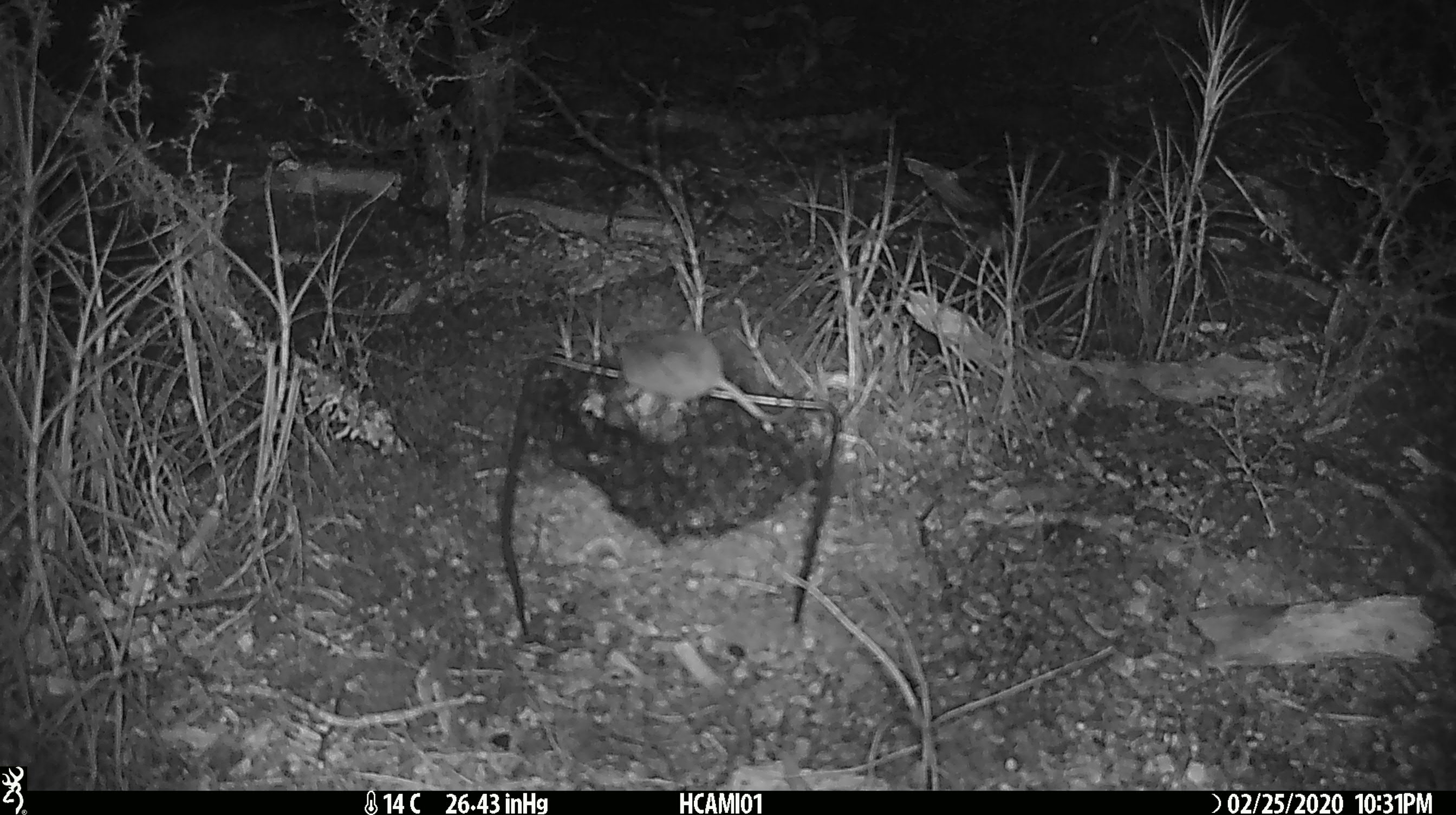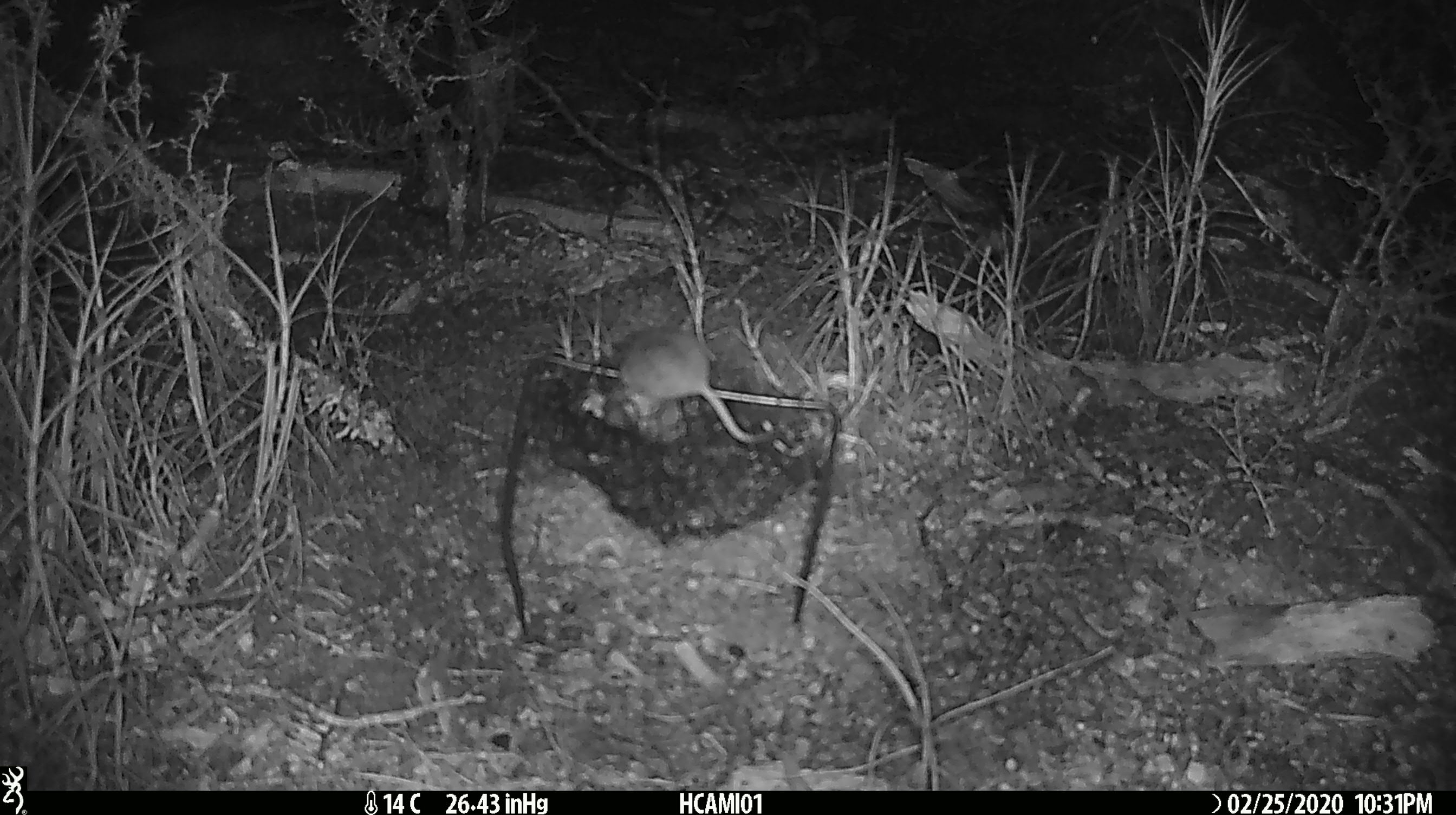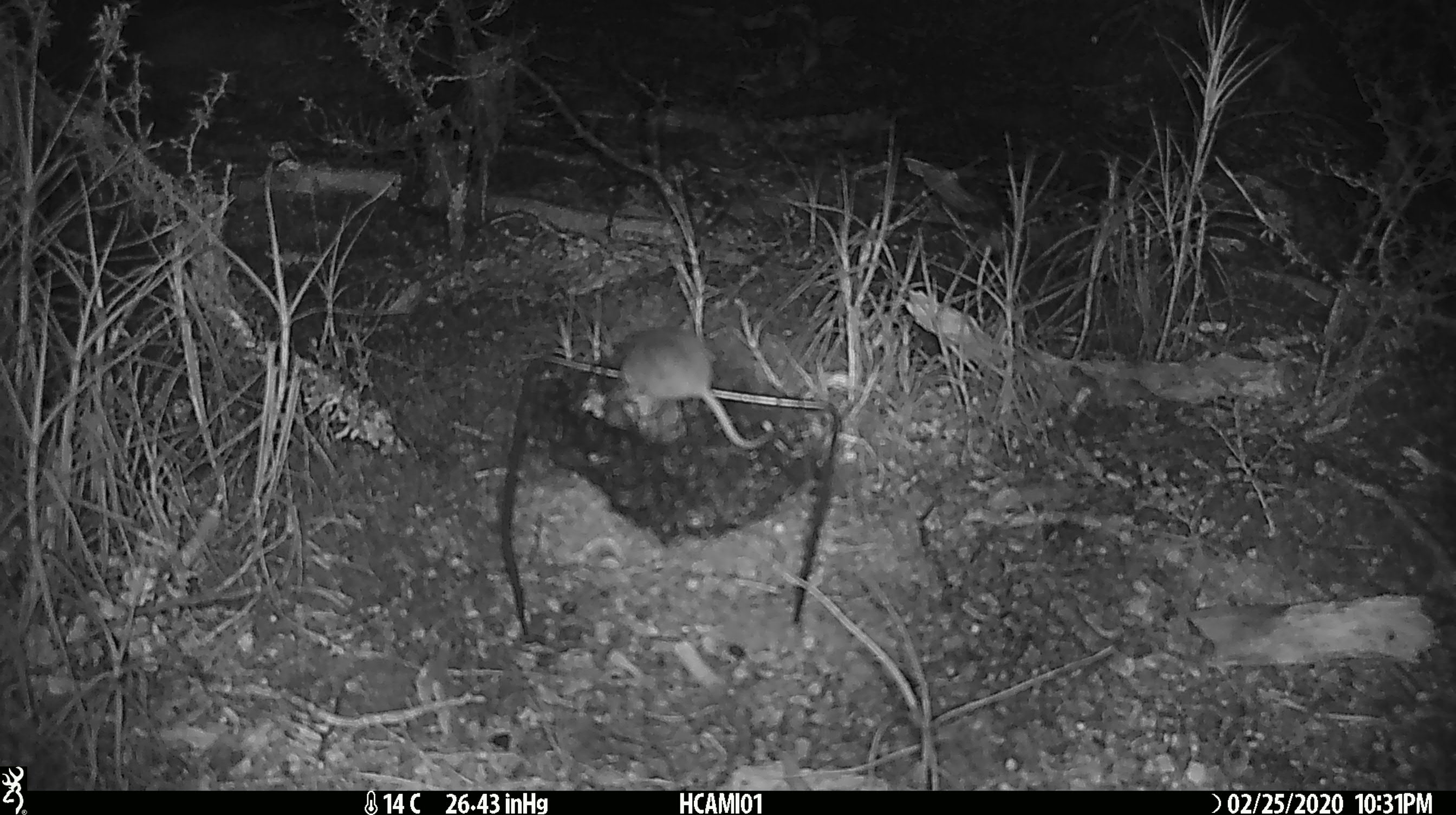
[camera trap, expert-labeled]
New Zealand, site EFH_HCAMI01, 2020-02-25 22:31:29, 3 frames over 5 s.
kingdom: Animalia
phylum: Chordata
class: Mammalia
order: Rodentia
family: Muridae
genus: Mus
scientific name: Mus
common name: mouse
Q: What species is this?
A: Mouse (Mus).